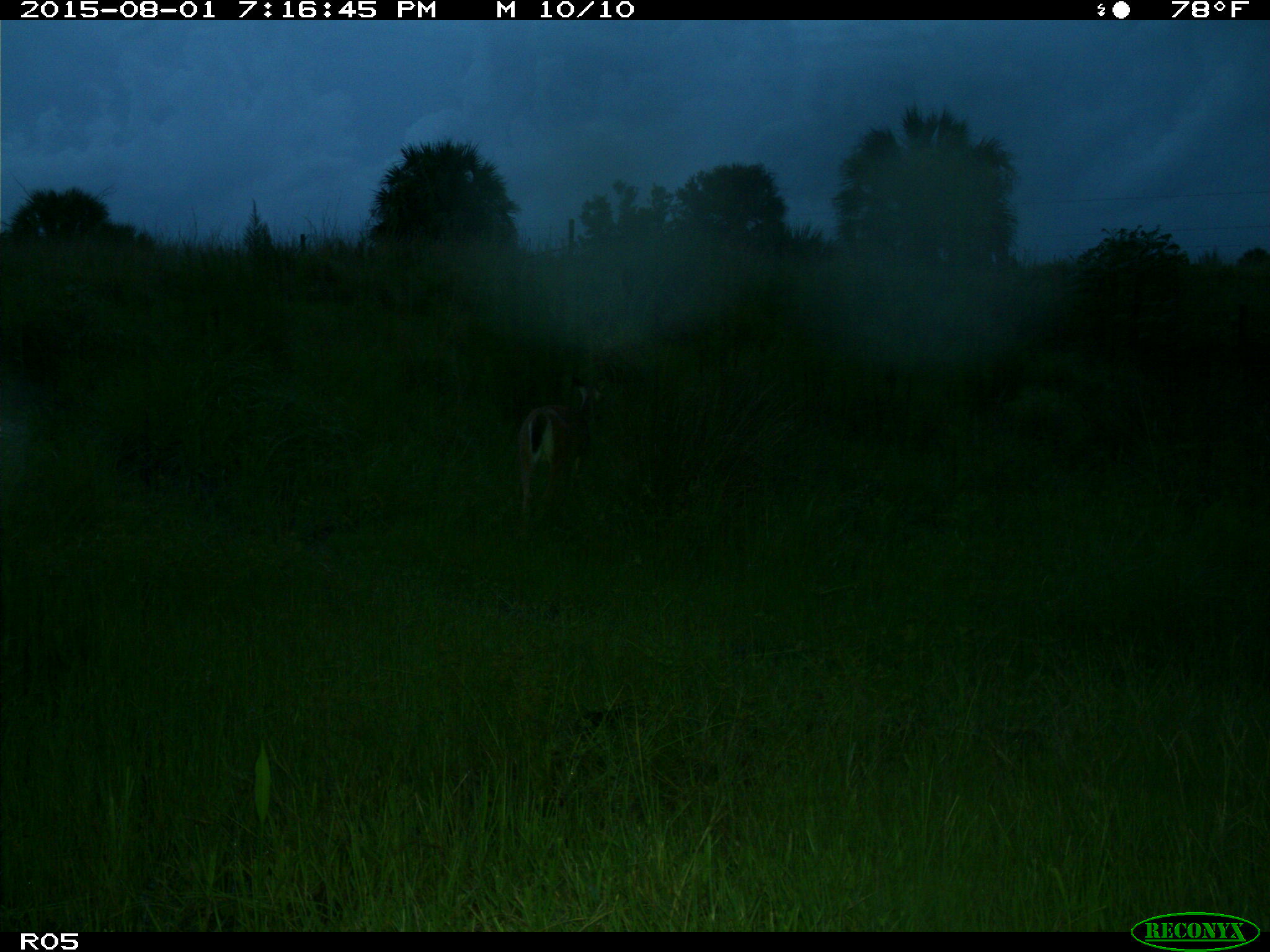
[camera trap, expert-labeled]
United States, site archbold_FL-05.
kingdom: Animalia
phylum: Chordata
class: Mammalia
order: Artiodactyla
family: Cervidae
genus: Odocoileus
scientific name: Odocoileus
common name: deer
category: unidentified deer